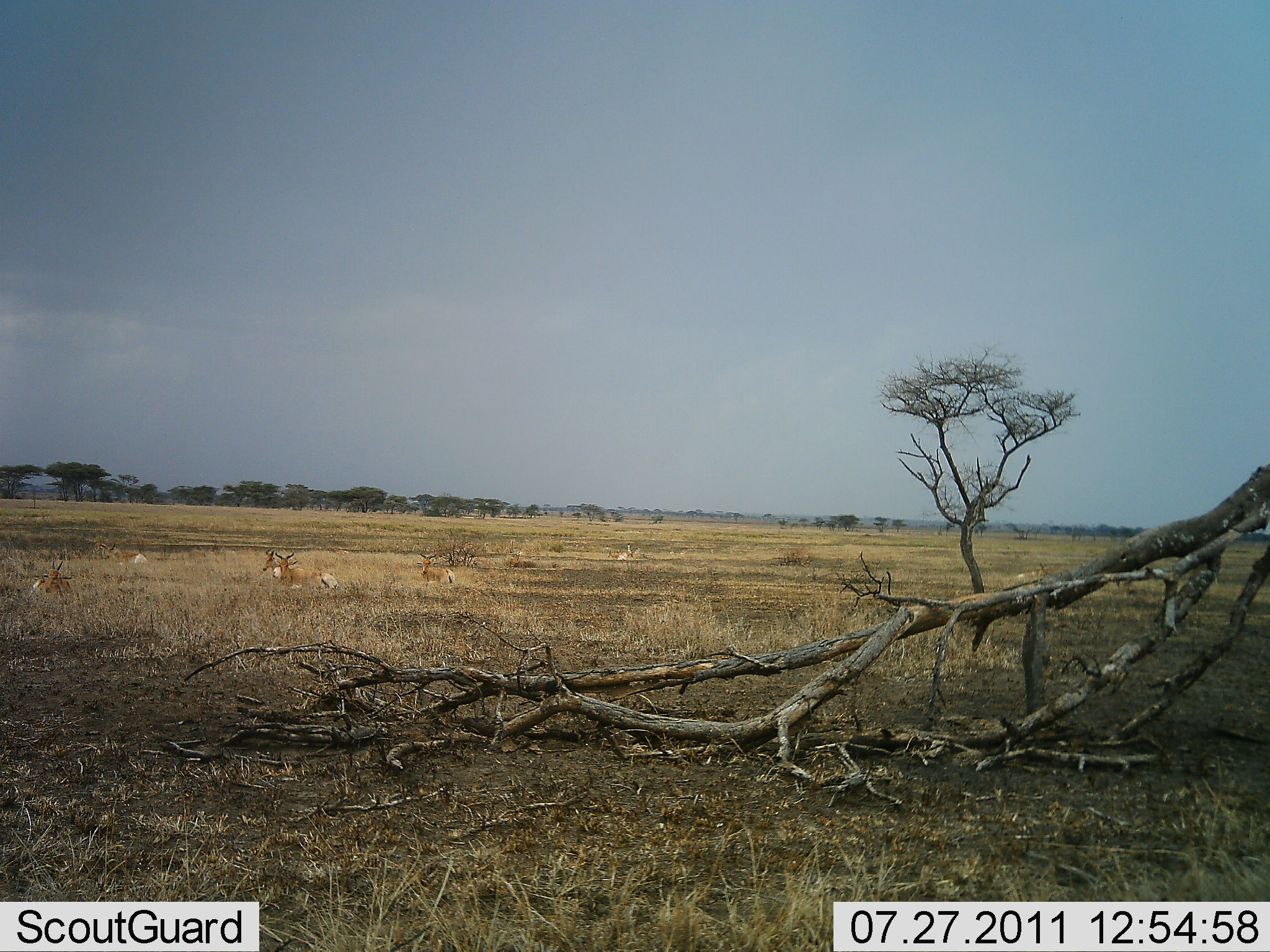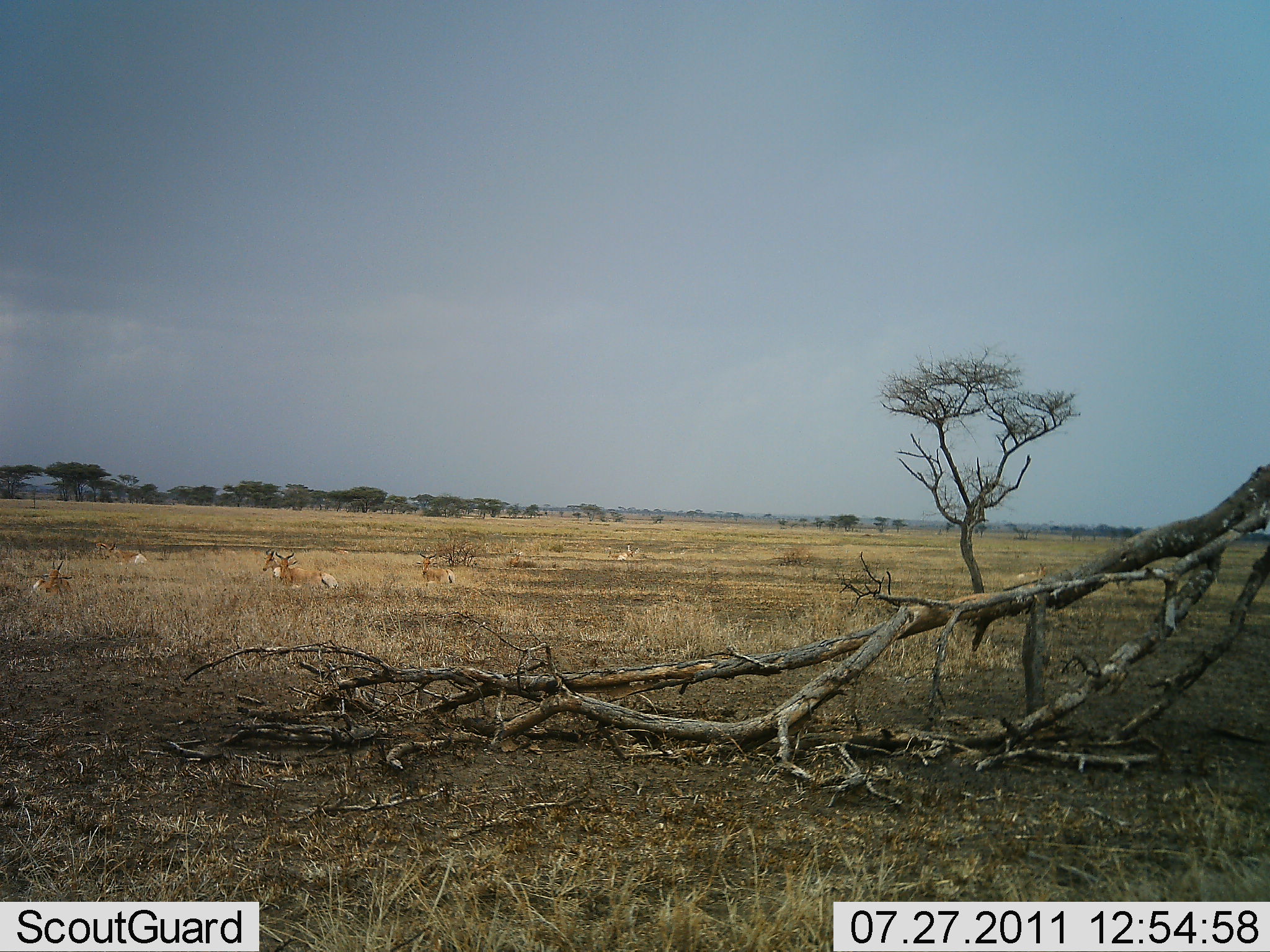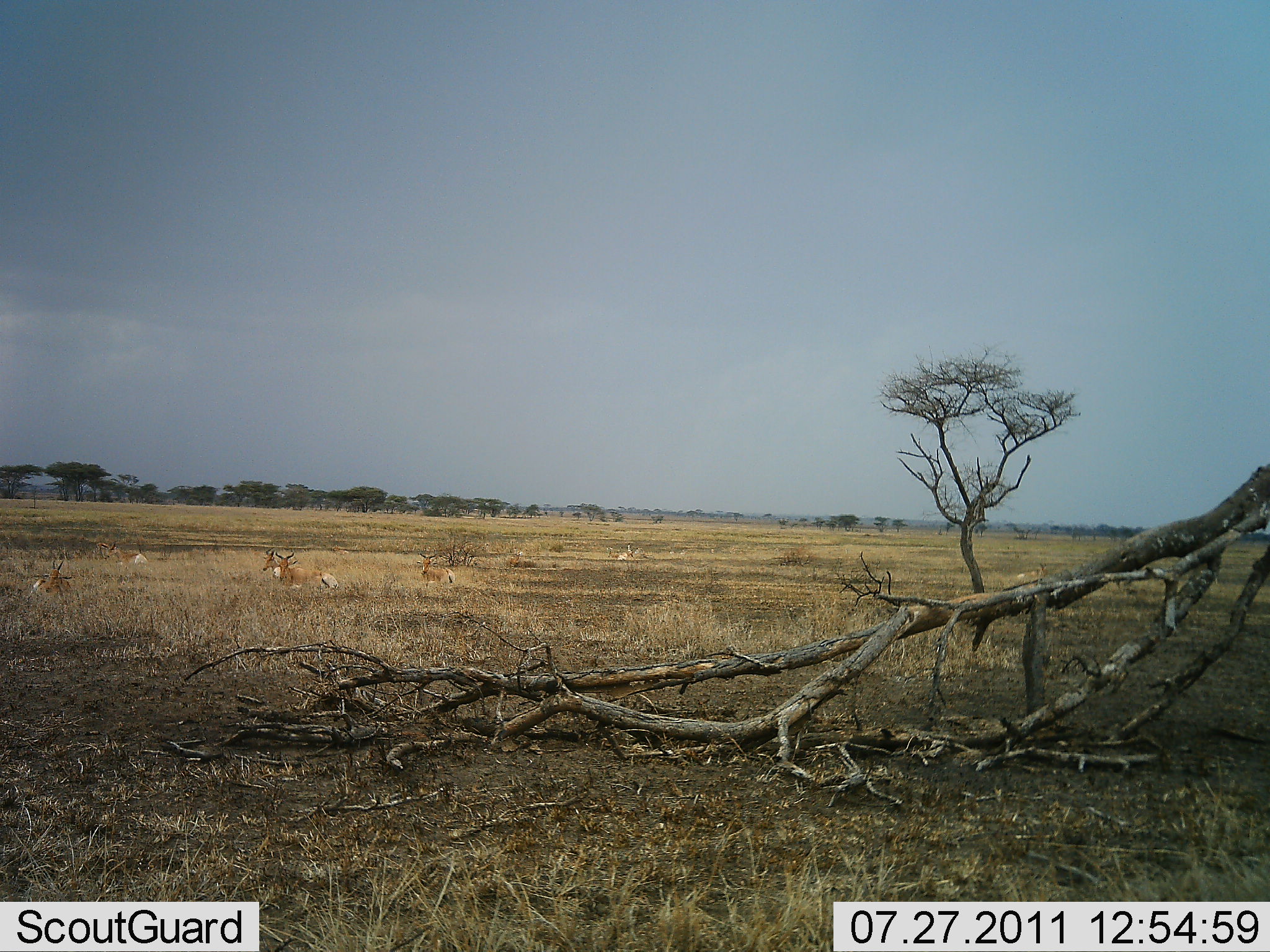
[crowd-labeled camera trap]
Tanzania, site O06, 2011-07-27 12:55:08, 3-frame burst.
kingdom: Animalia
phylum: Chordata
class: Mammalia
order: Artiodactyla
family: Bovidae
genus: Aepyceros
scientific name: Aepyceros melampus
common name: impala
Impala (Aepyceros melampus), count 7. Behavior (volunteer vote fractions): standing 0%, resting 100%, moving 0%, interacting 0%. Young present (vote fraction): 0%. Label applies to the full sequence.